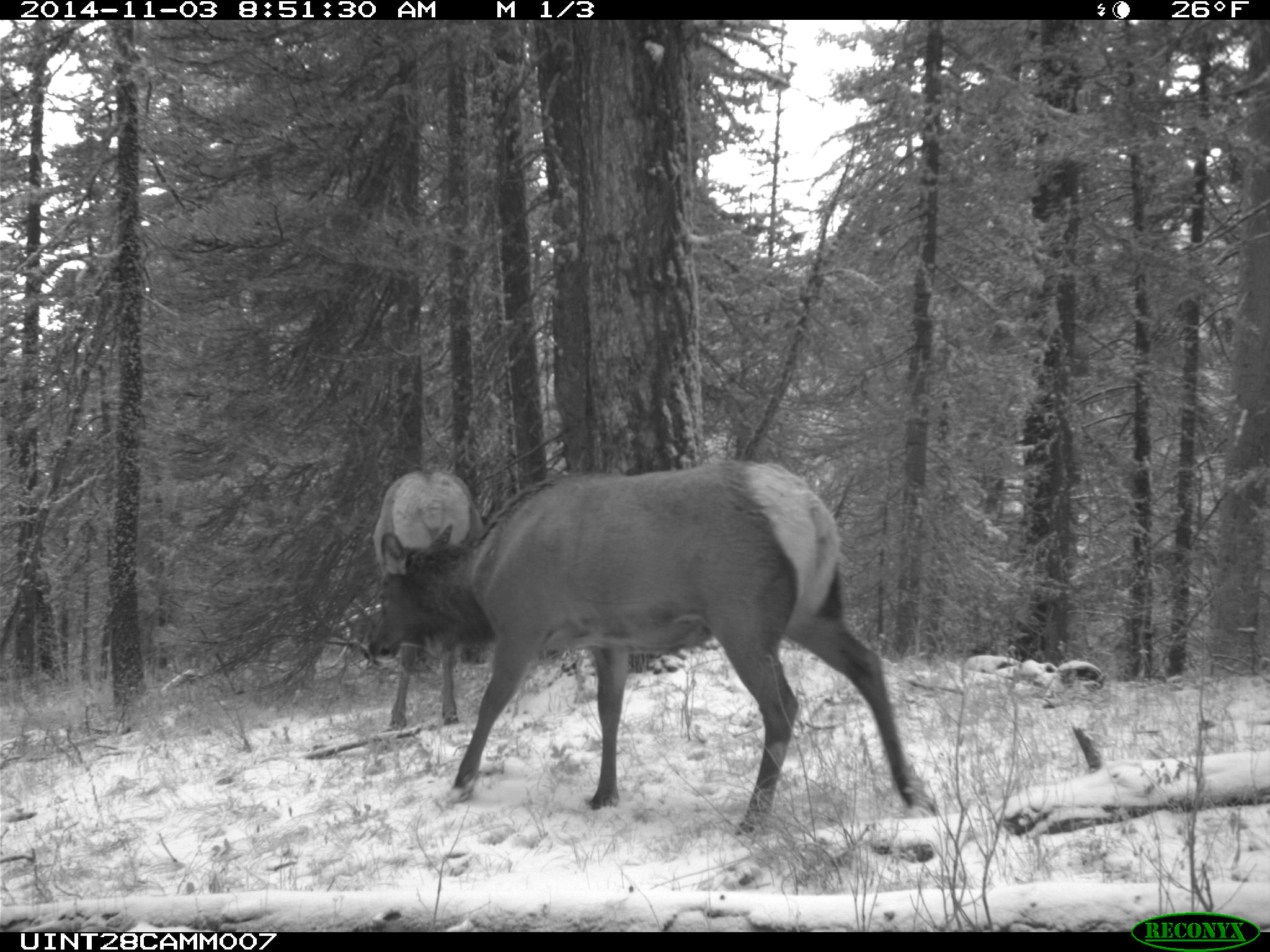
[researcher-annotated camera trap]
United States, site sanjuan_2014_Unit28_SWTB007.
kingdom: Animalia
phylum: Chordata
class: Mammalia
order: Artiodactyla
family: Cervidae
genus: Cervus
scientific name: Cervus elaphus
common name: red deer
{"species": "Cervus elaphus (red deer)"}